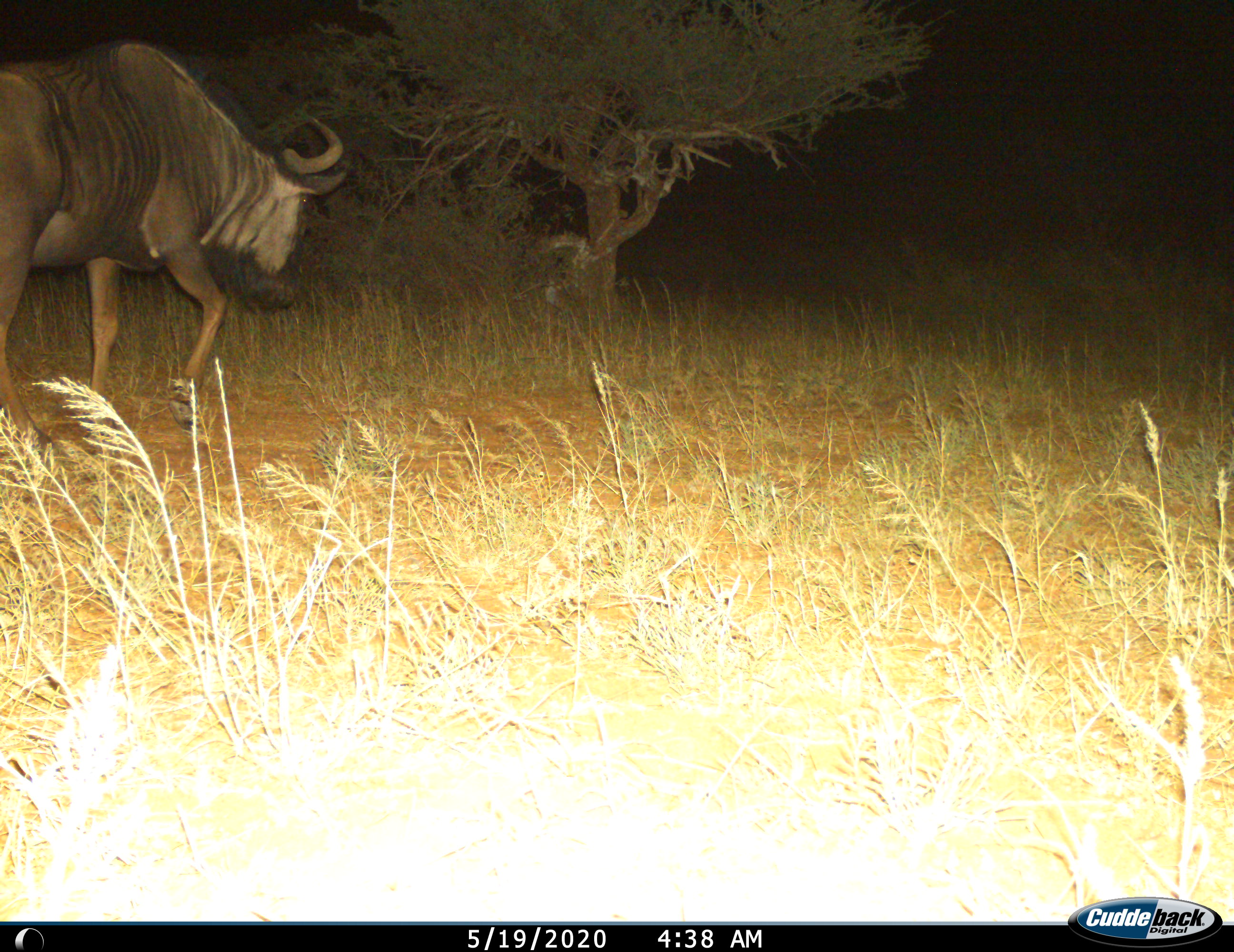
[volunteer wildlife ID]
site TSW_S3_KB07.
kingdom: Animalia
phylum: Chordata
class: Mammalia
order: Artiodactyla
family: Bovidae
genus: Connochaetes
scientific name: Connochaetes taurinus taurinus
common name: blue wildebeest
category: wildebeestblue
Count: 1.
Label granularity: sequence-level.